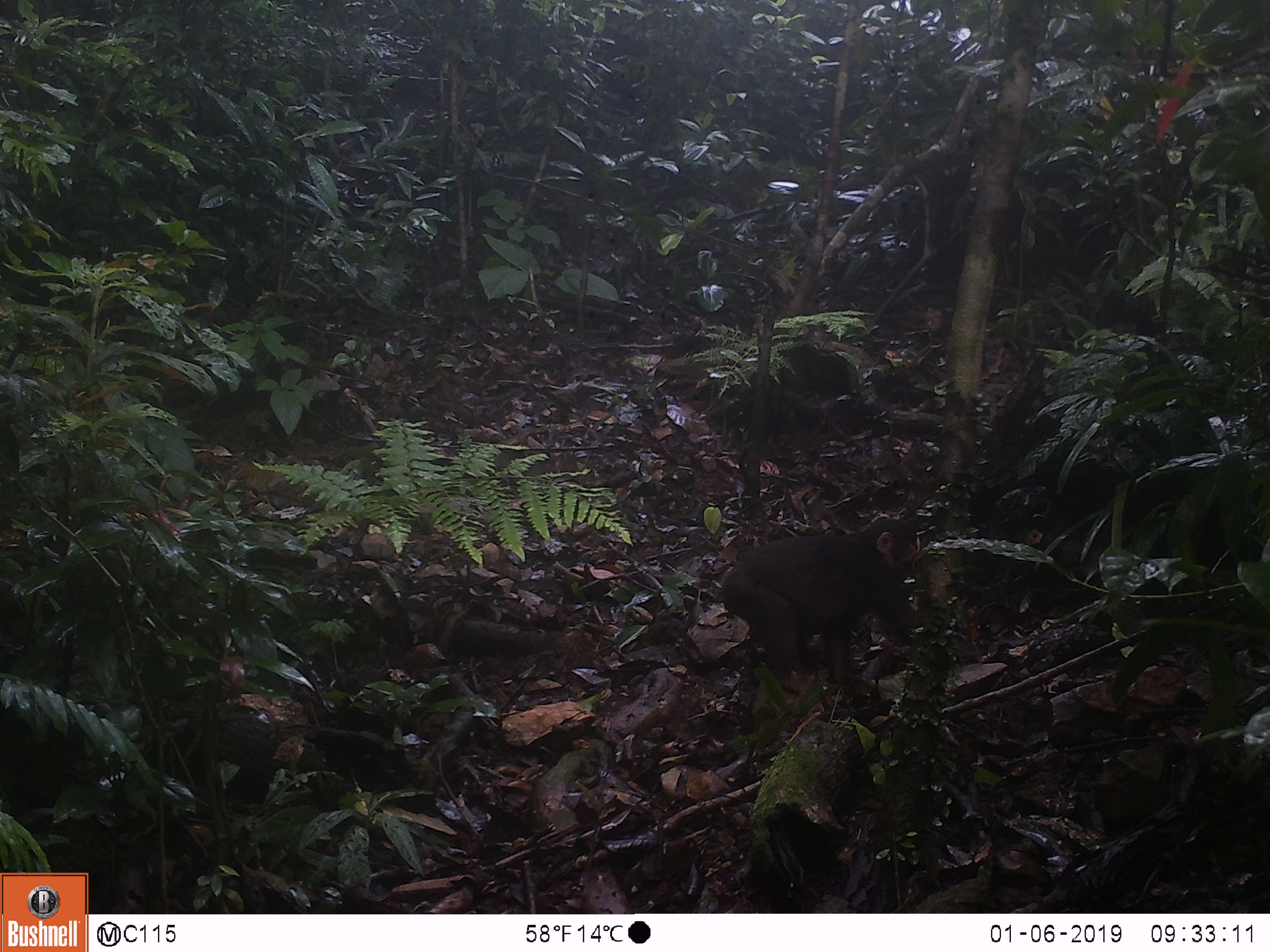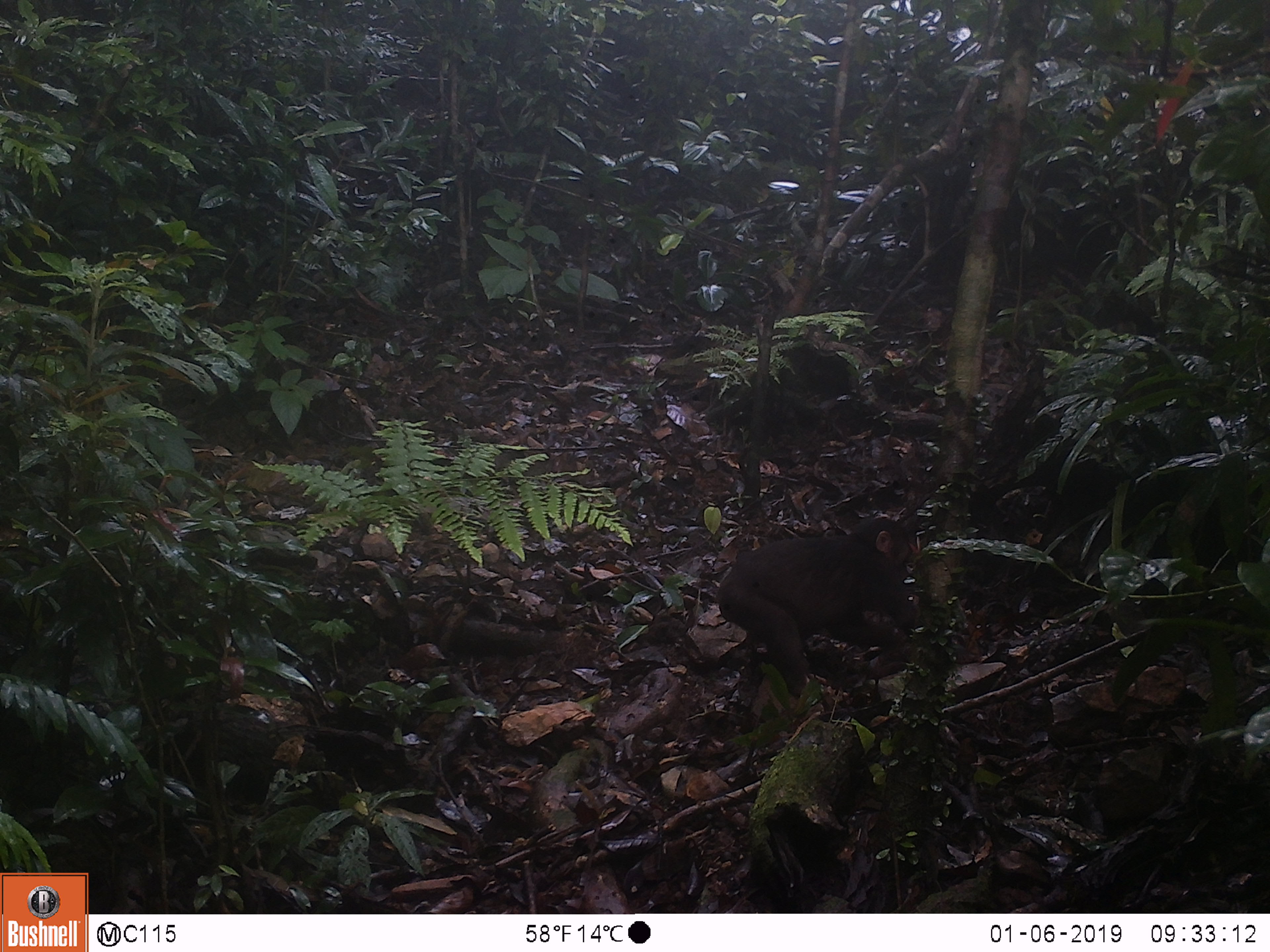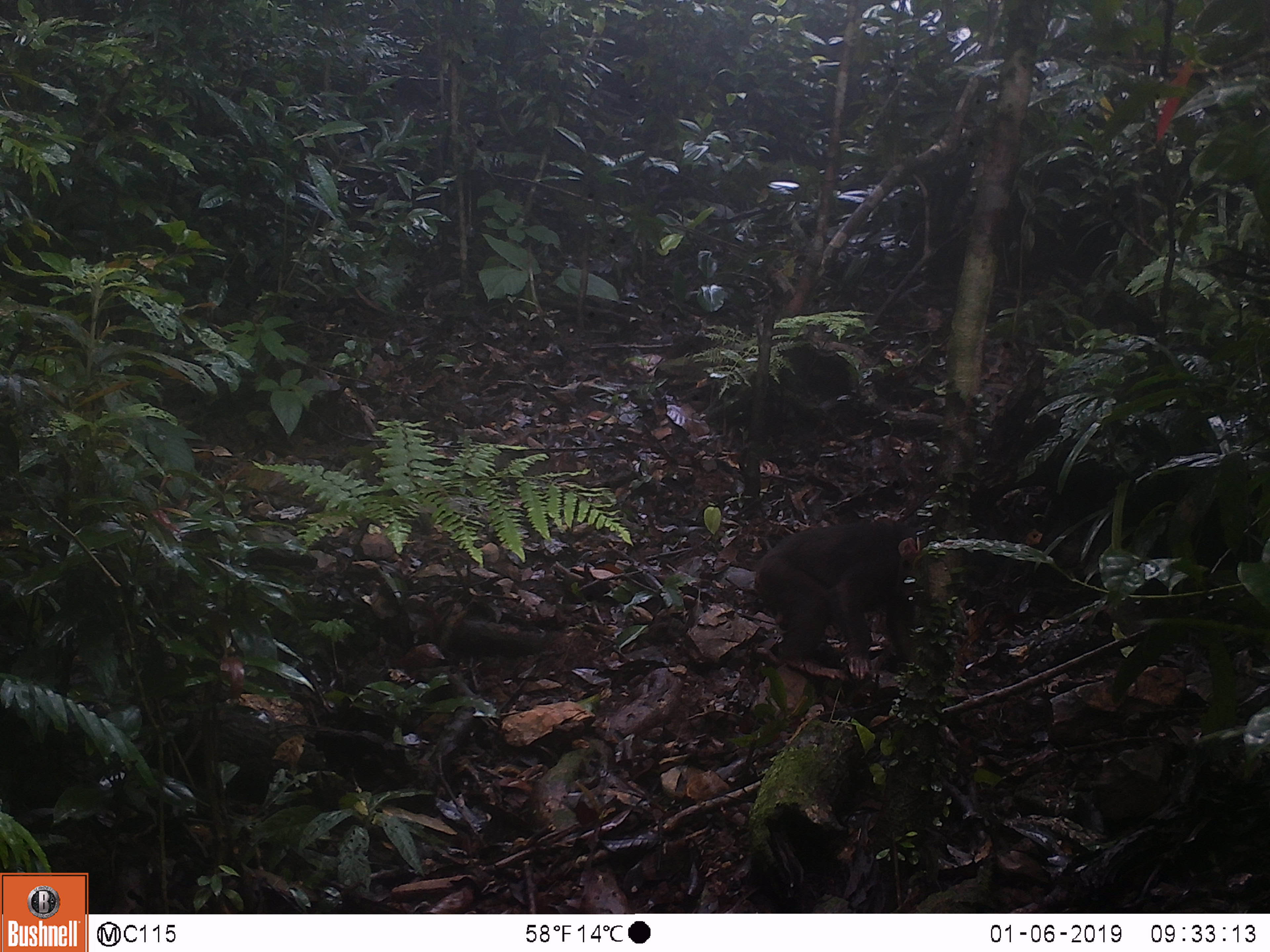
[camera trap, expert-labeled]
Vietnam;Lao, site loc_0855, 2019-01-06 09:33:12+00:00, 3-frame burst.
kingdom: Animalia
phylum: Chordata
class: Mammalia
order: Primates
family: Cercopithecidae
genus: Macaca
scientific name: Macaca arctoides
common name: stump-tailed macaque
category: stump tailed macaque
Stump tailed macaque (stump-tailed macaque) (Macaca arctoides). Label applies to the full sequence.